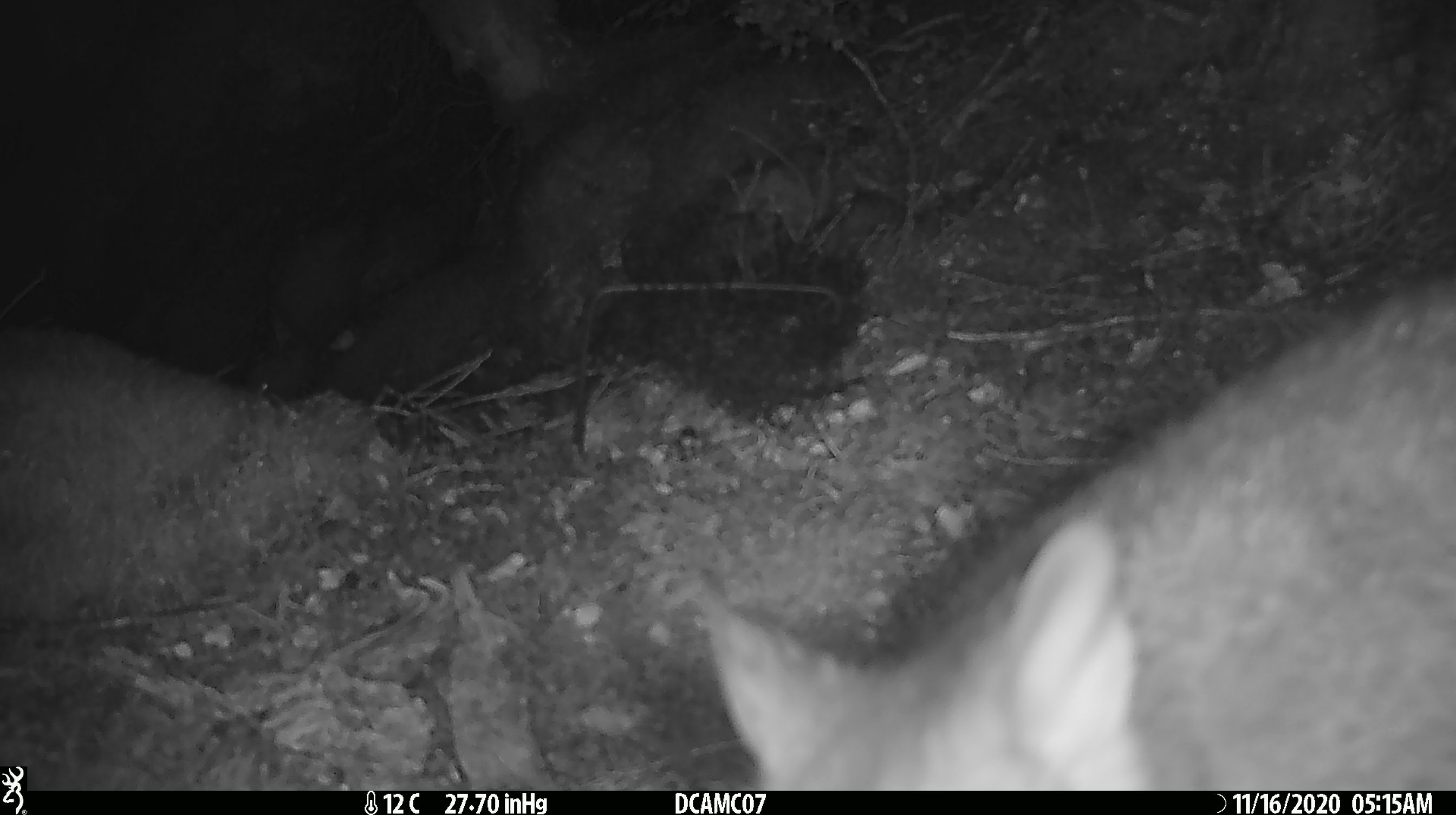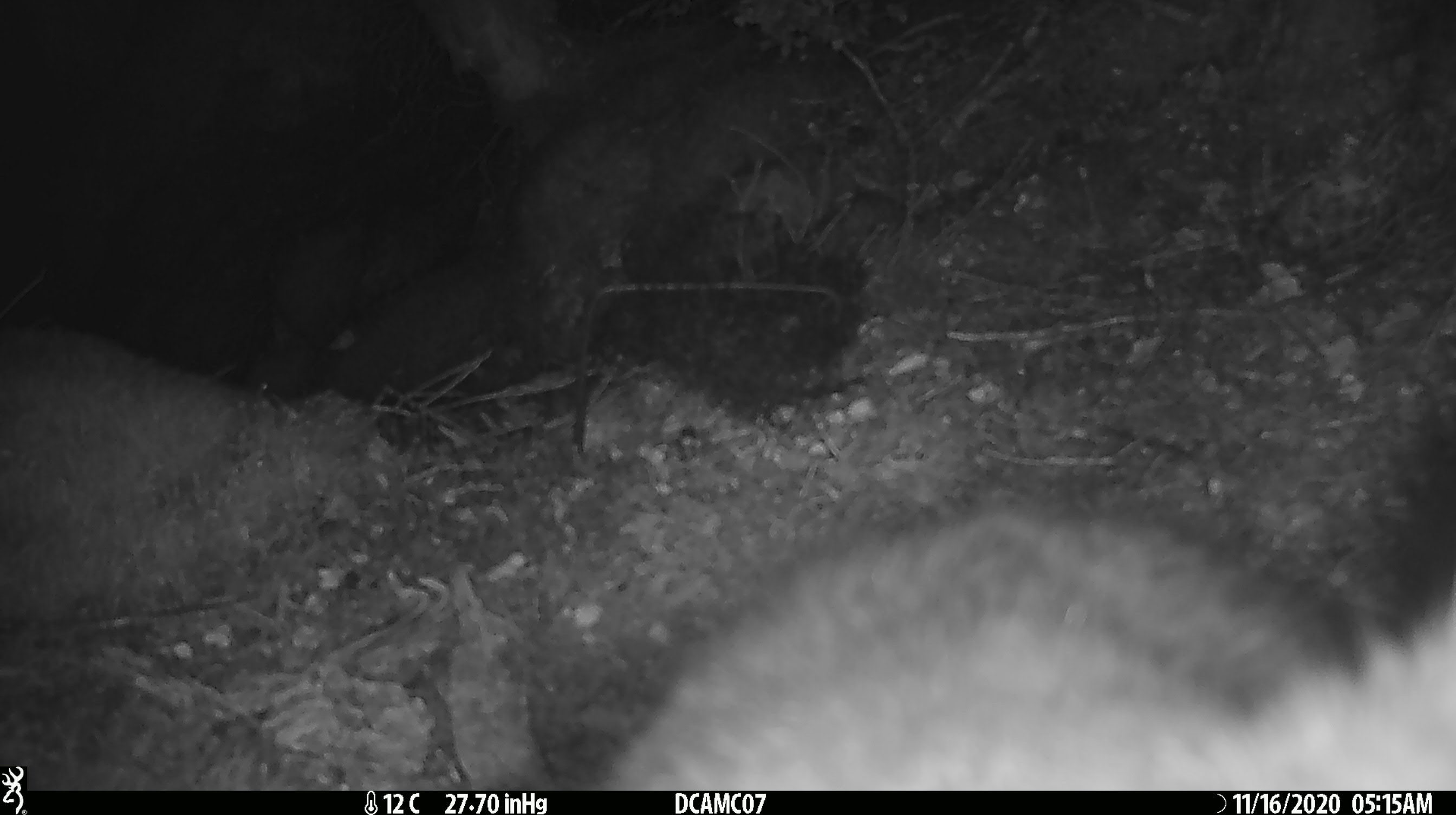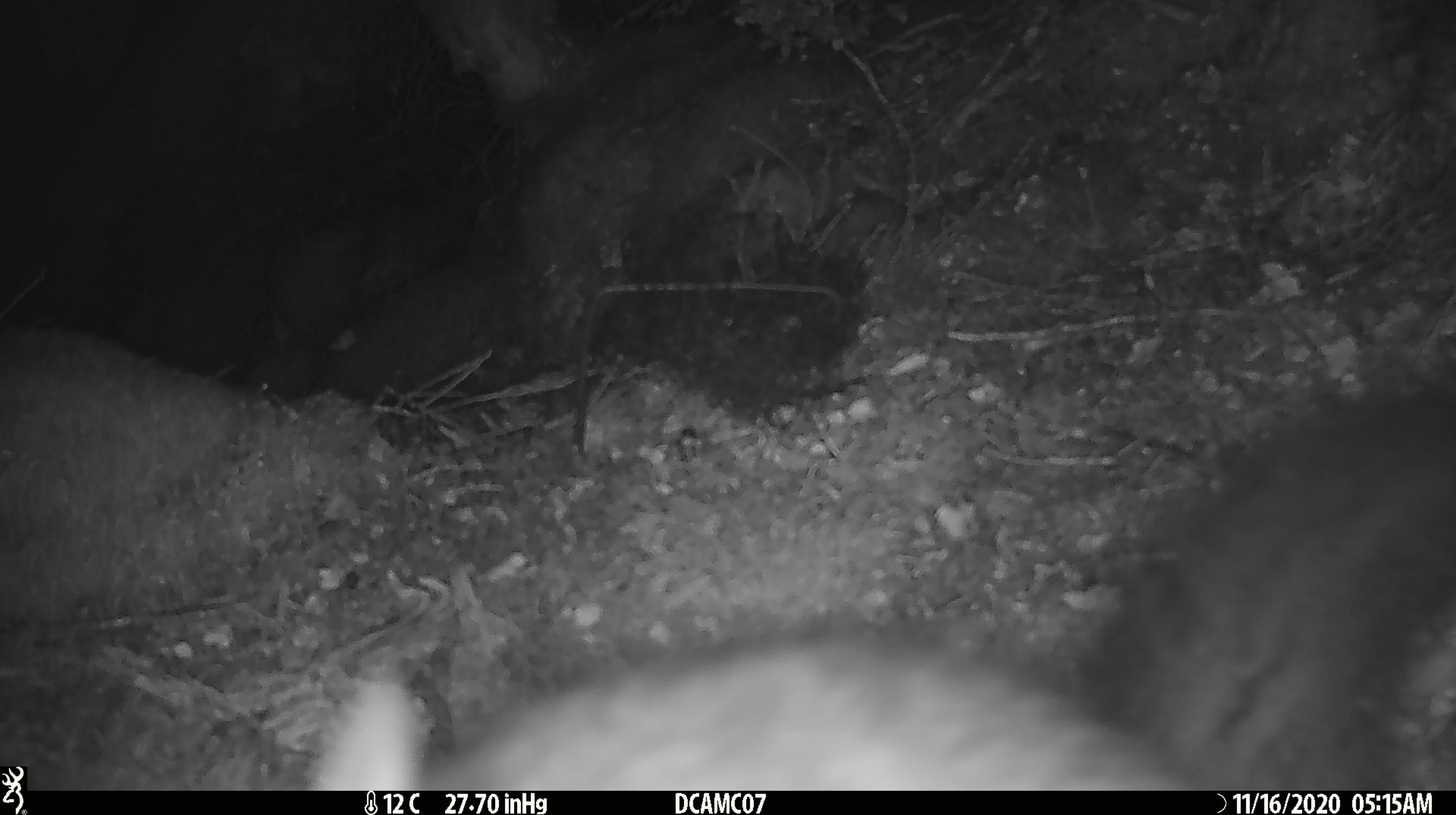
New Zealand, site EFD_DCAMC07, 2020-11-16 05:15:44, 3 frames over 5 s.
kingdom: Animalia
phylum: Chordata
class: Mammalia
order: Diprotodontia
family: Phalangeridae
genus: Trichosurus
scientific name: Trichosurus vulpecula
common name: common brushtail possum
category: possum